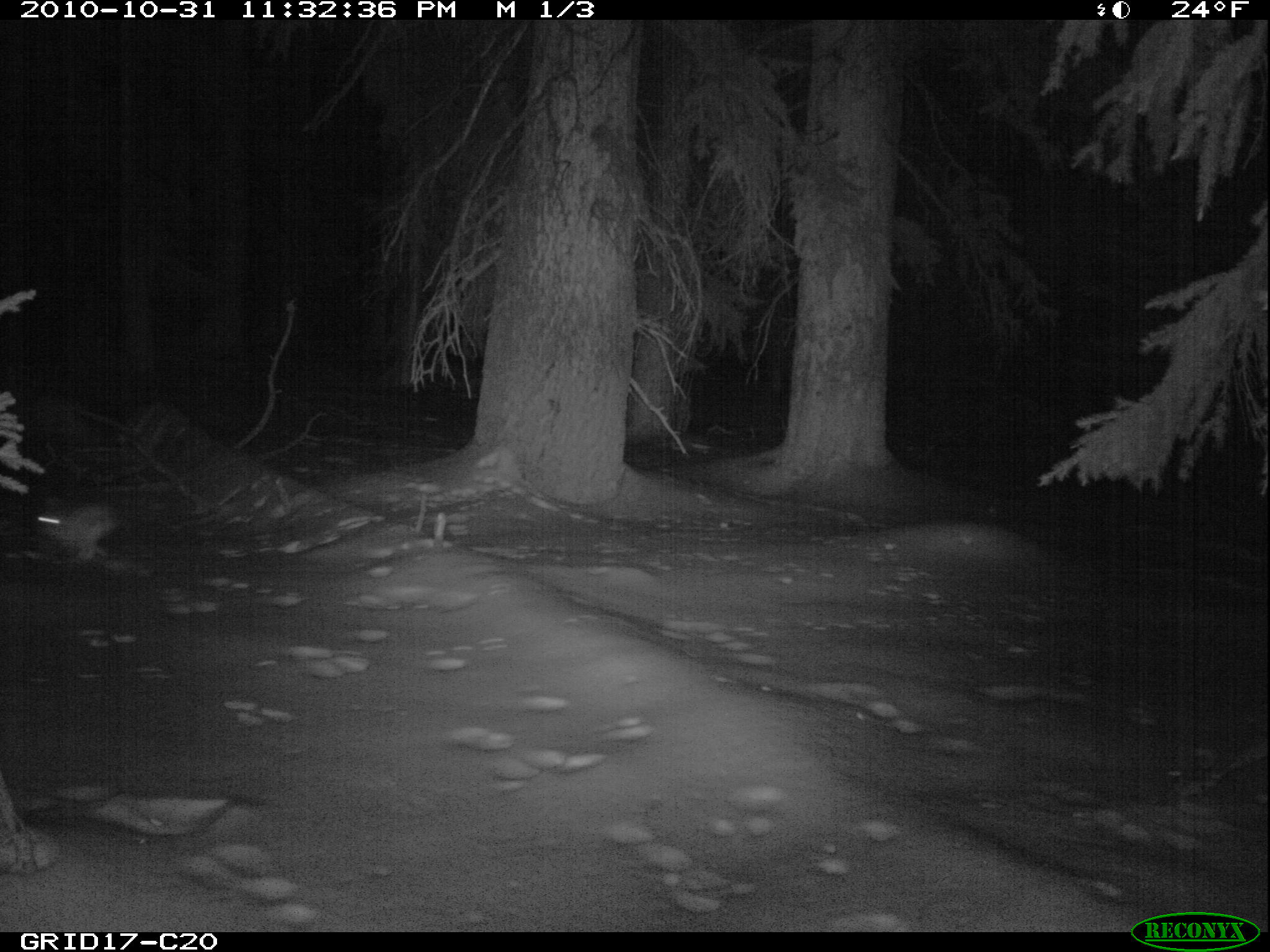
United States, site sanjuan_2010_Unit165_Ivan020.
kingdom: Animalia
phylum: Chordata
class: Mammalia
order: Lagomorpha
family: Leporidae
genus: Lepus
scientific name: Lepus americanus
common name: snowshoe hare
Lepus americanus (snowshoe hare).